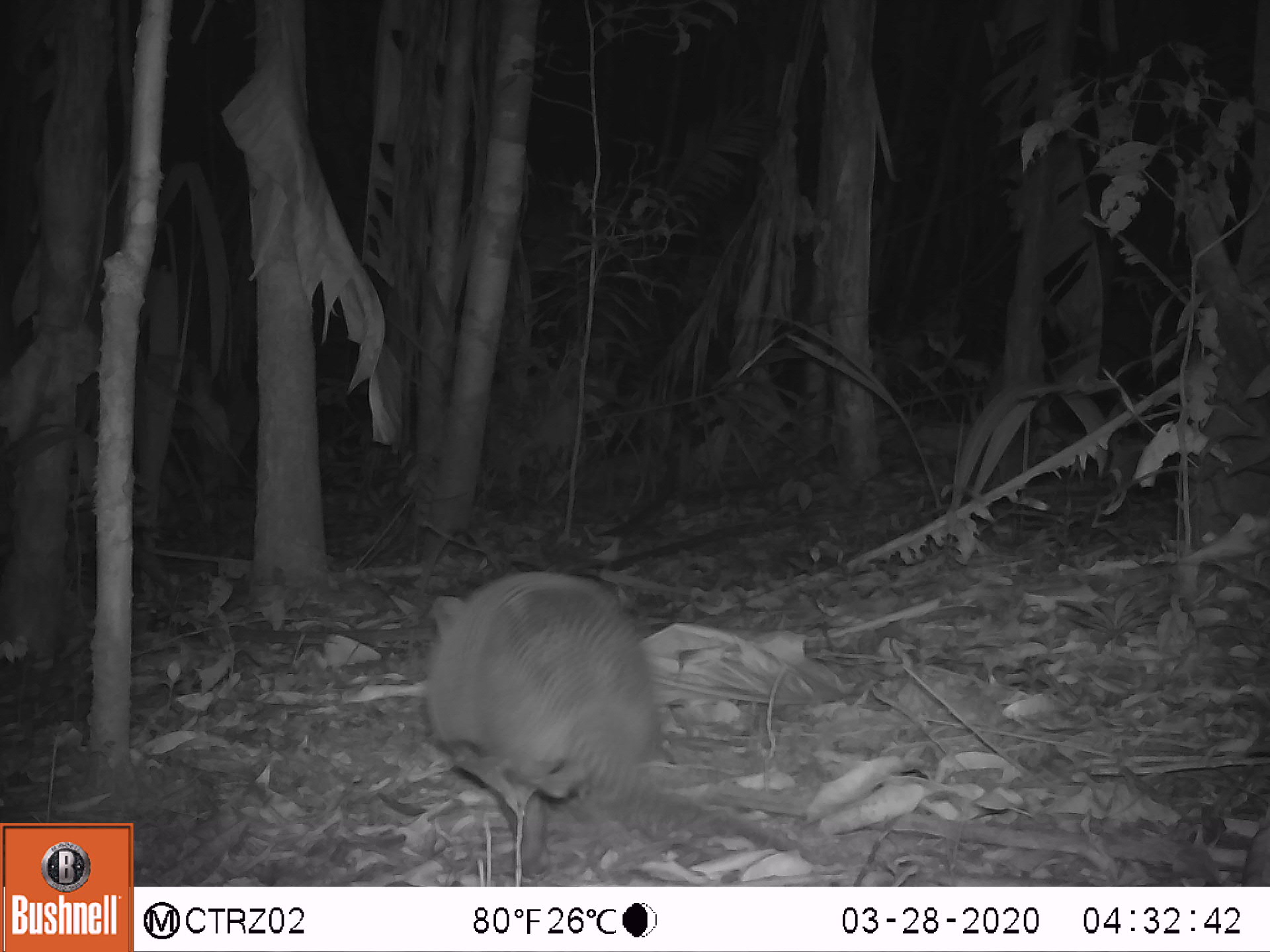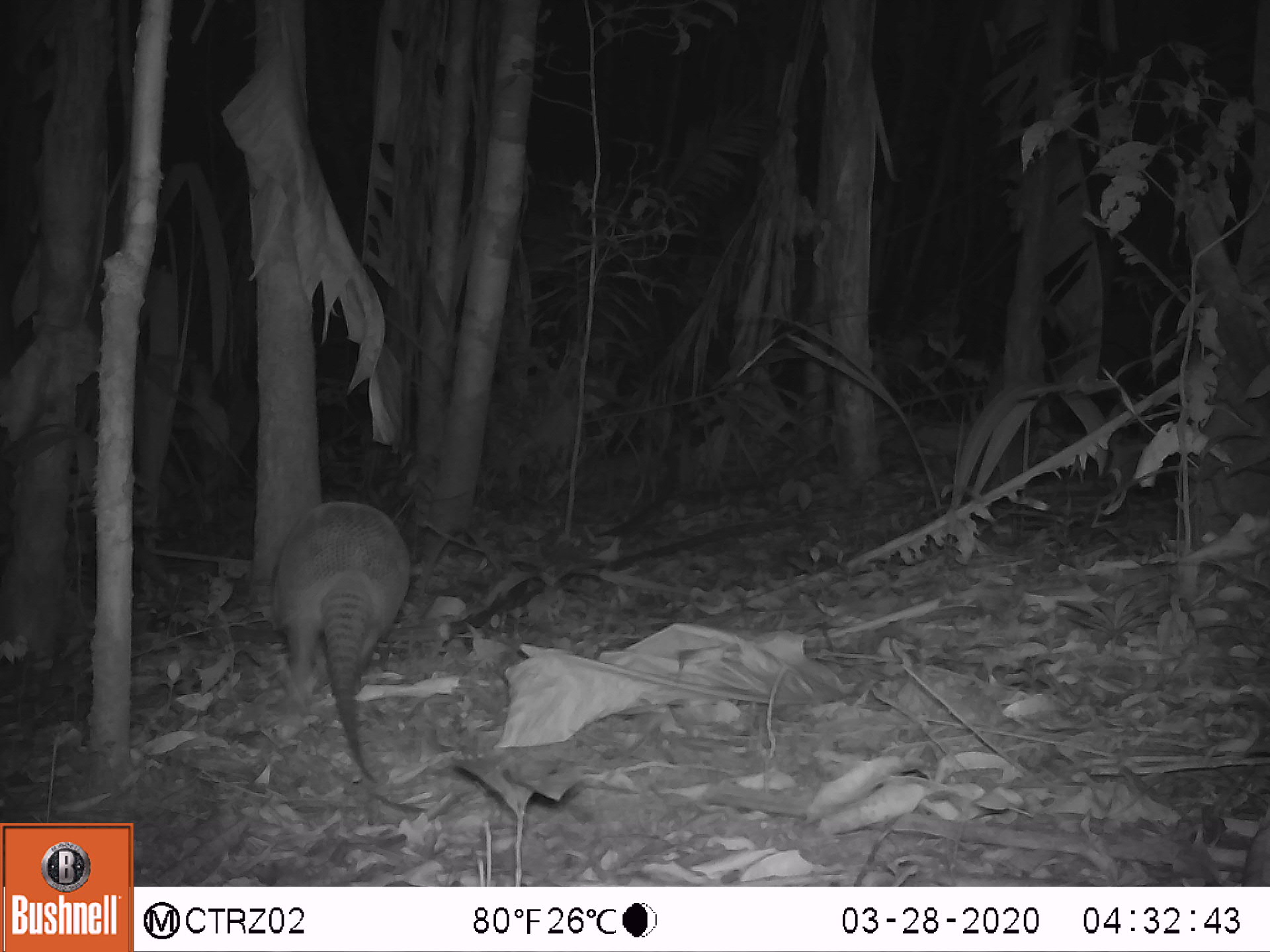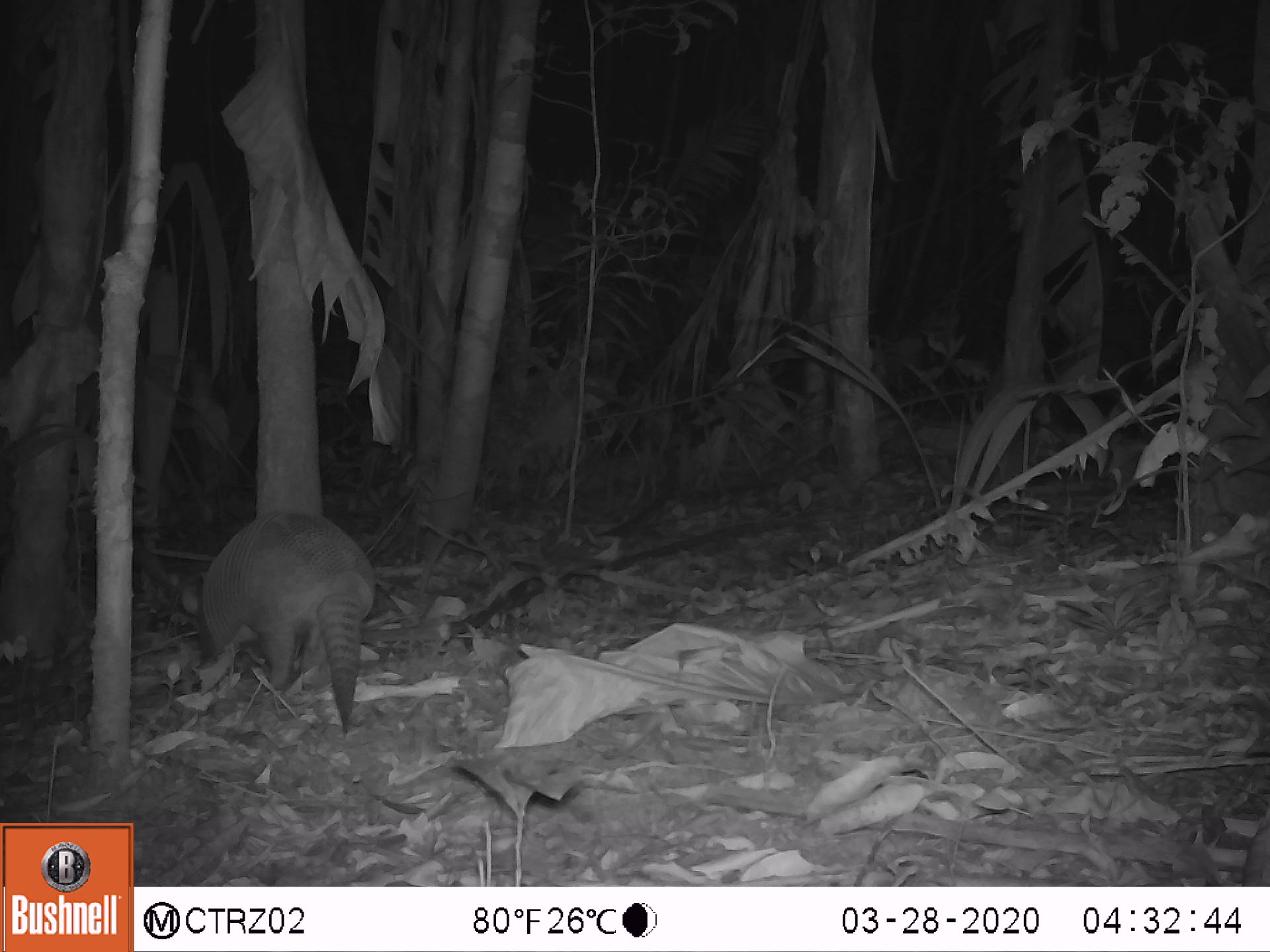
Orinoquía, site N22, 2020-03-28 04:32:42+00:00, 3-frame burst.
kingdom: Animalia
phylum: Chordata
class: Mammalia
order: Cingulata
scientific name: Cingulata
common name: armadillo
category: unknown armadillo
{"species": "unknown armadillo (armadillo) (Cingulata)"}